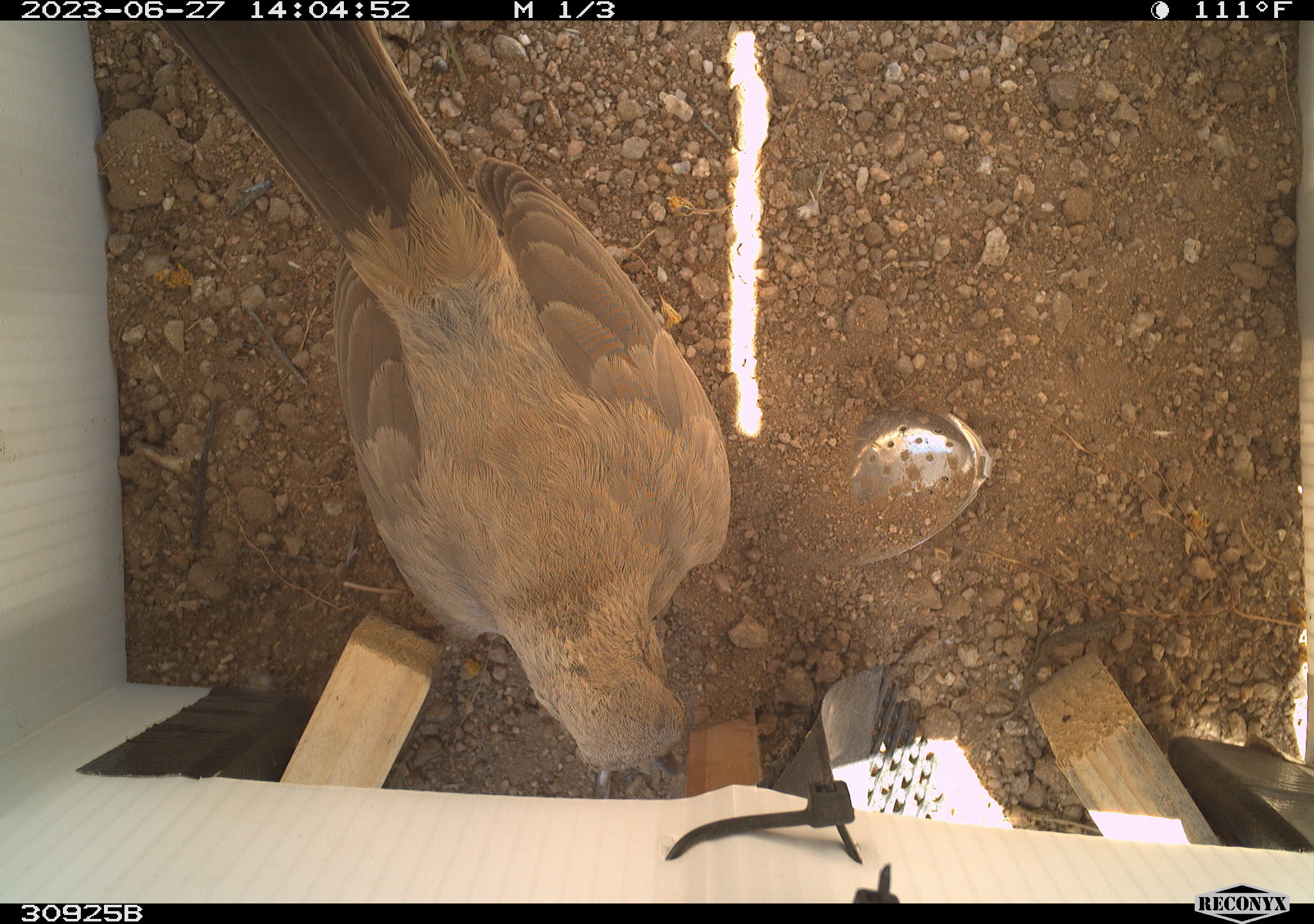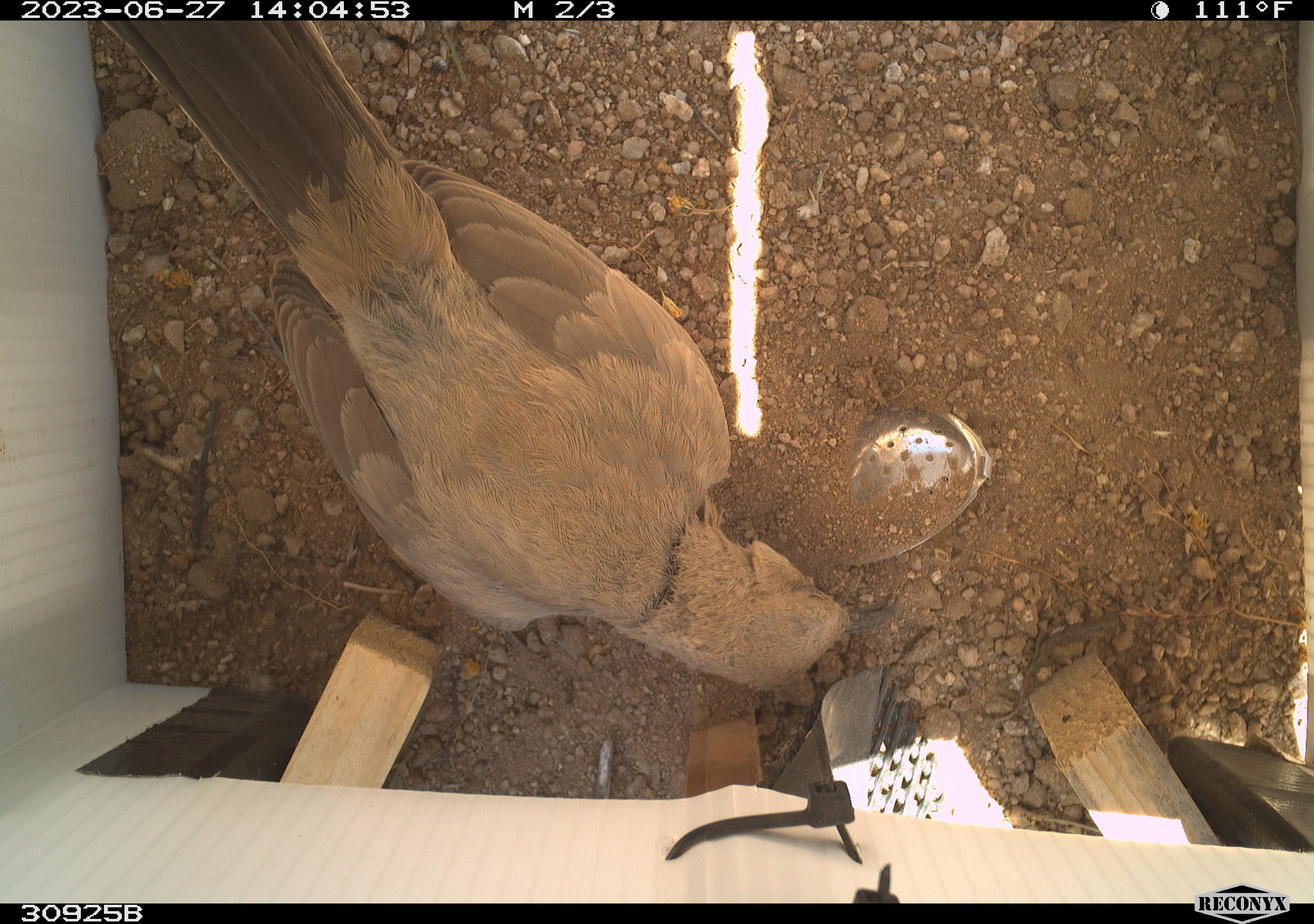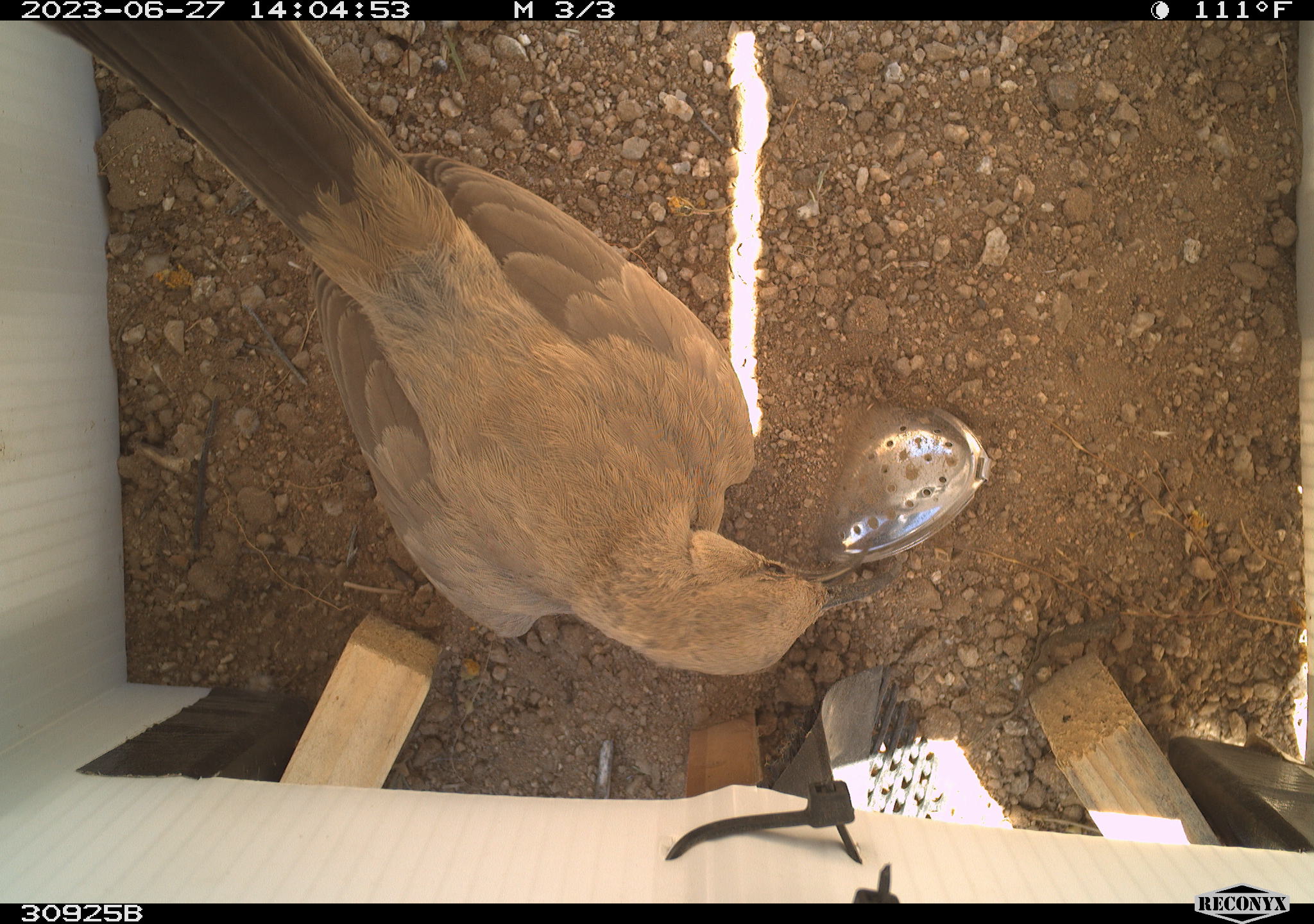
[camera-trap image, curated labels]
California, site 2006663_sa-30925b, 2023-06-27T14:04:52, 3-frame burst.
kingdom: Animalia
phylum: Chordata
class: Aves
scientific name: Aves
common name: bird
Bird (Aves).